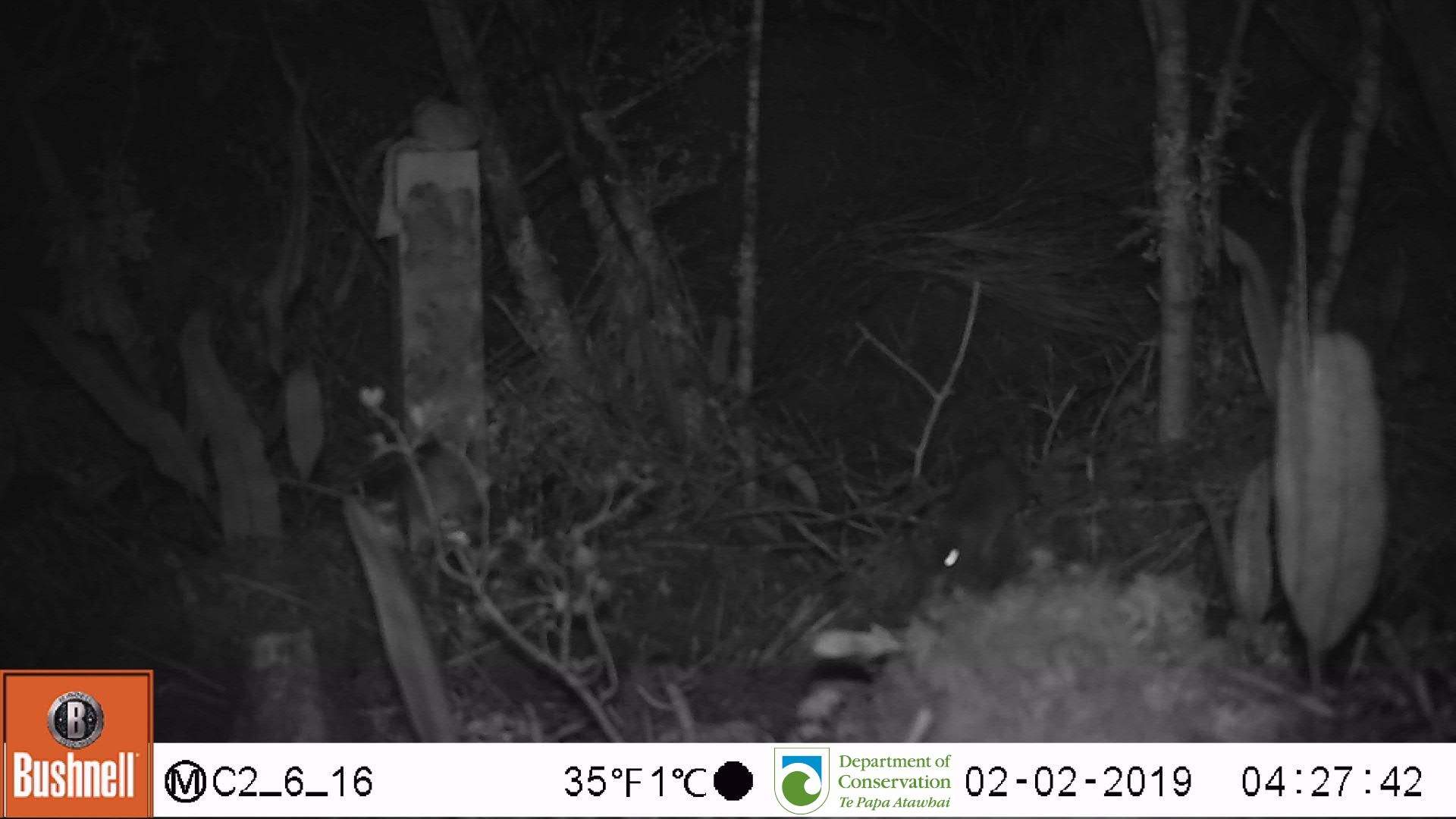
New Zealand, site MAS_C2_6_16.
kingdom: Animalia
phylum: Chordata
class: Mammalia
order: Rodentia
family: Muridae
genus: Mus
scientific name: Mus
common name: mouse